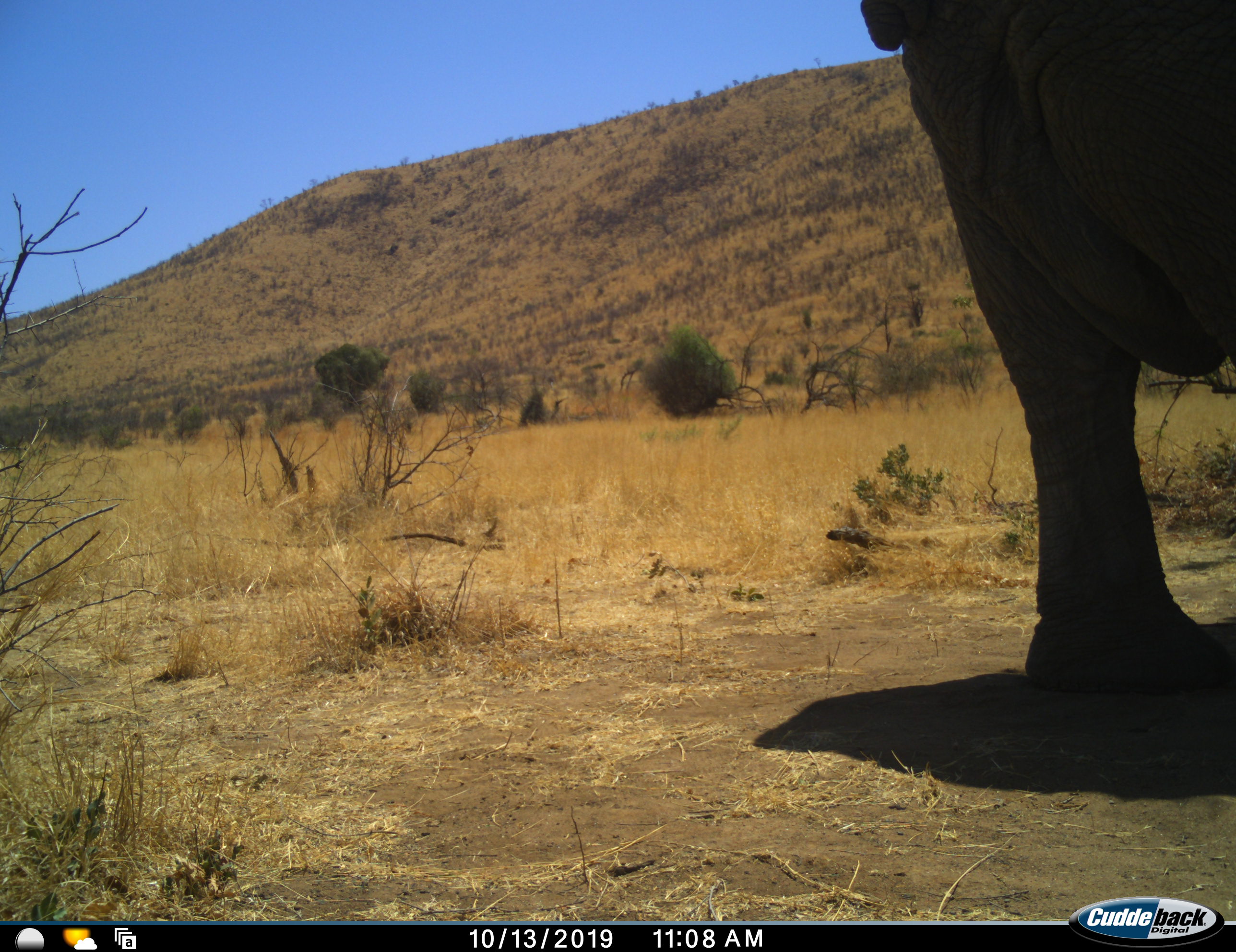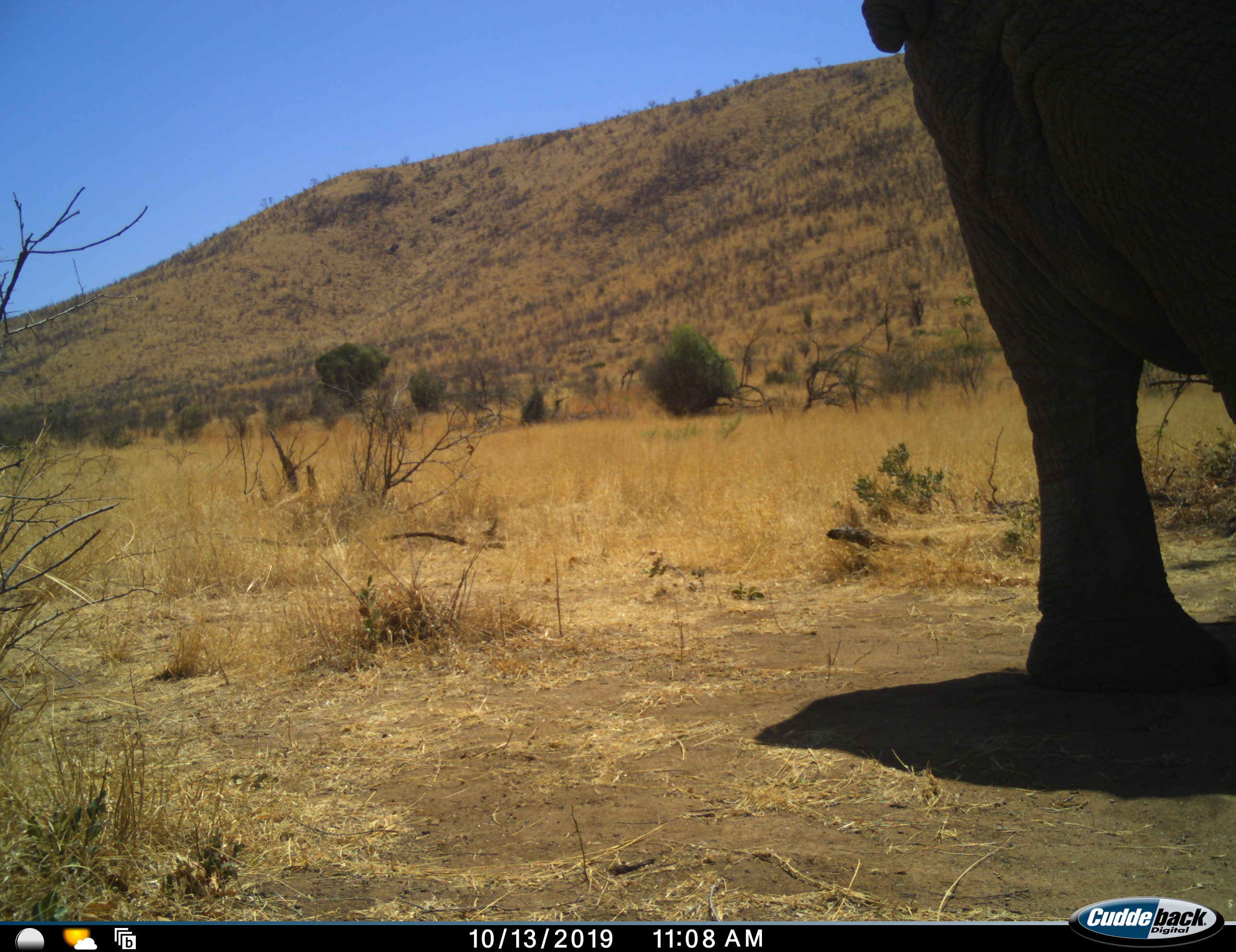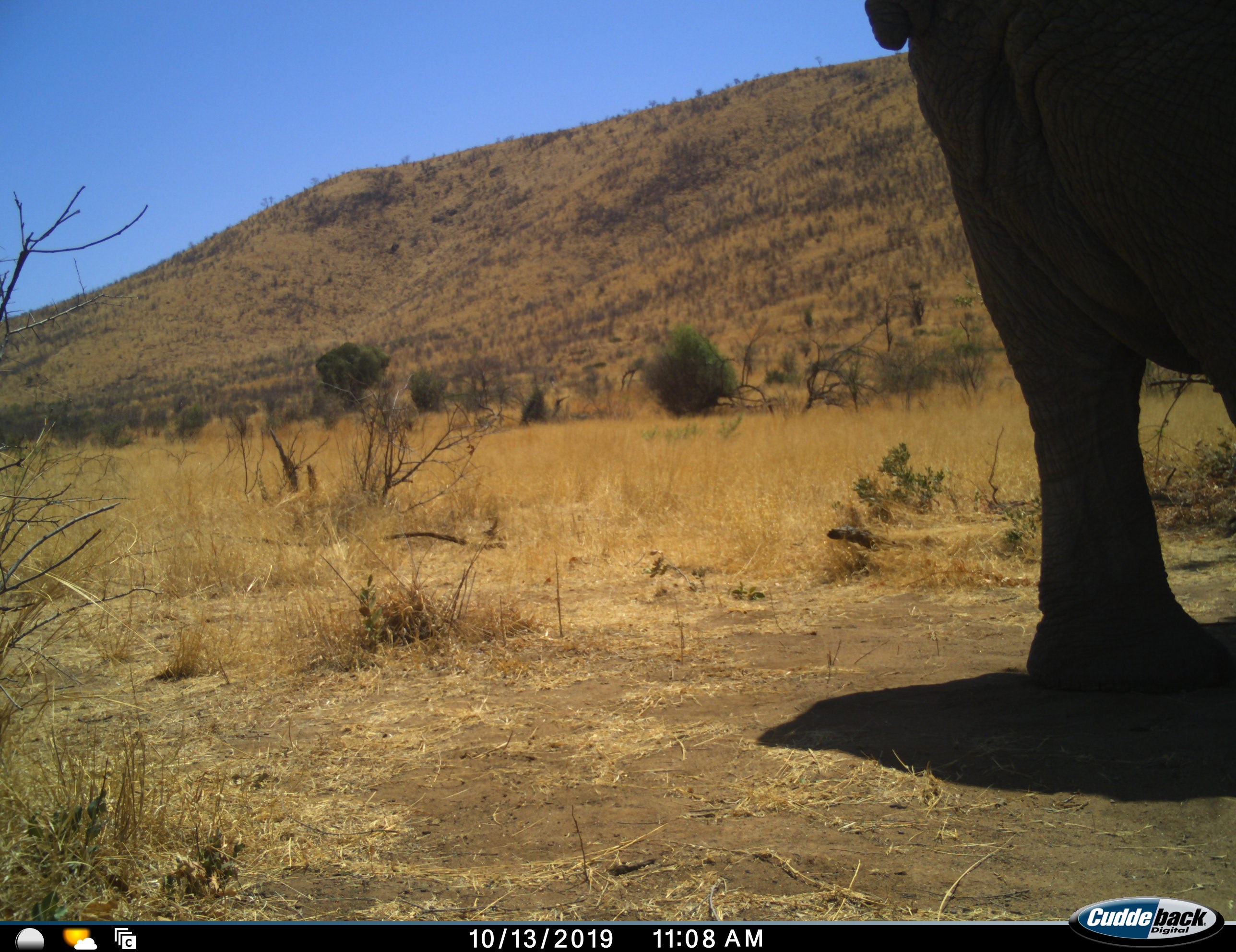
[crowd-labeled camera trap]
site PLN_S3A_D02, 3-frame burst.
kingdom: Animalia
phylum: Chordata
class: Mammalia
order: Proboscidea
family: Elephantidae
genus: Loxodonta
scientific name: Loxodonta africana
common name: african bush elephant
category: elephant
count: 1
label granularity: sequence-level